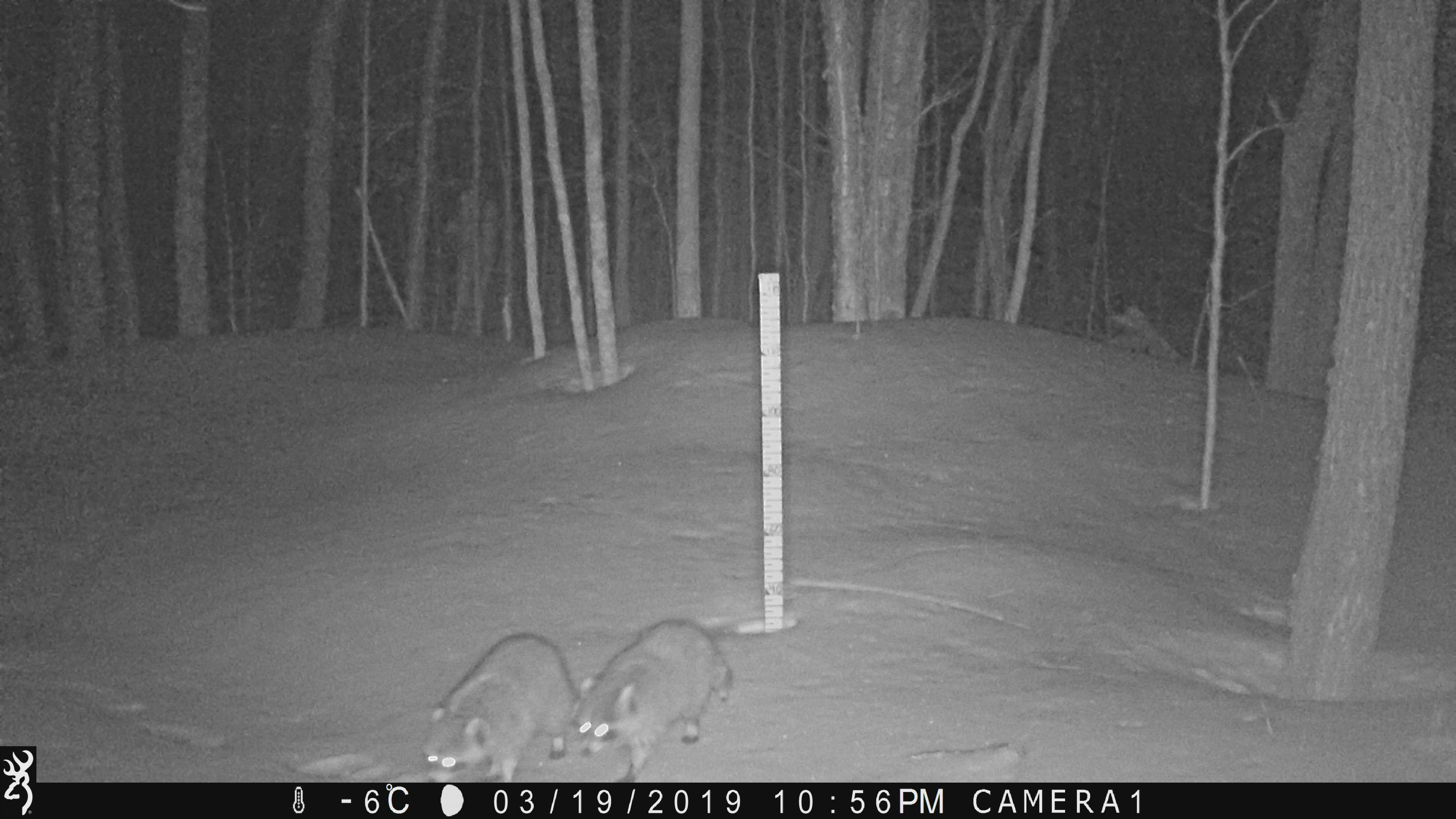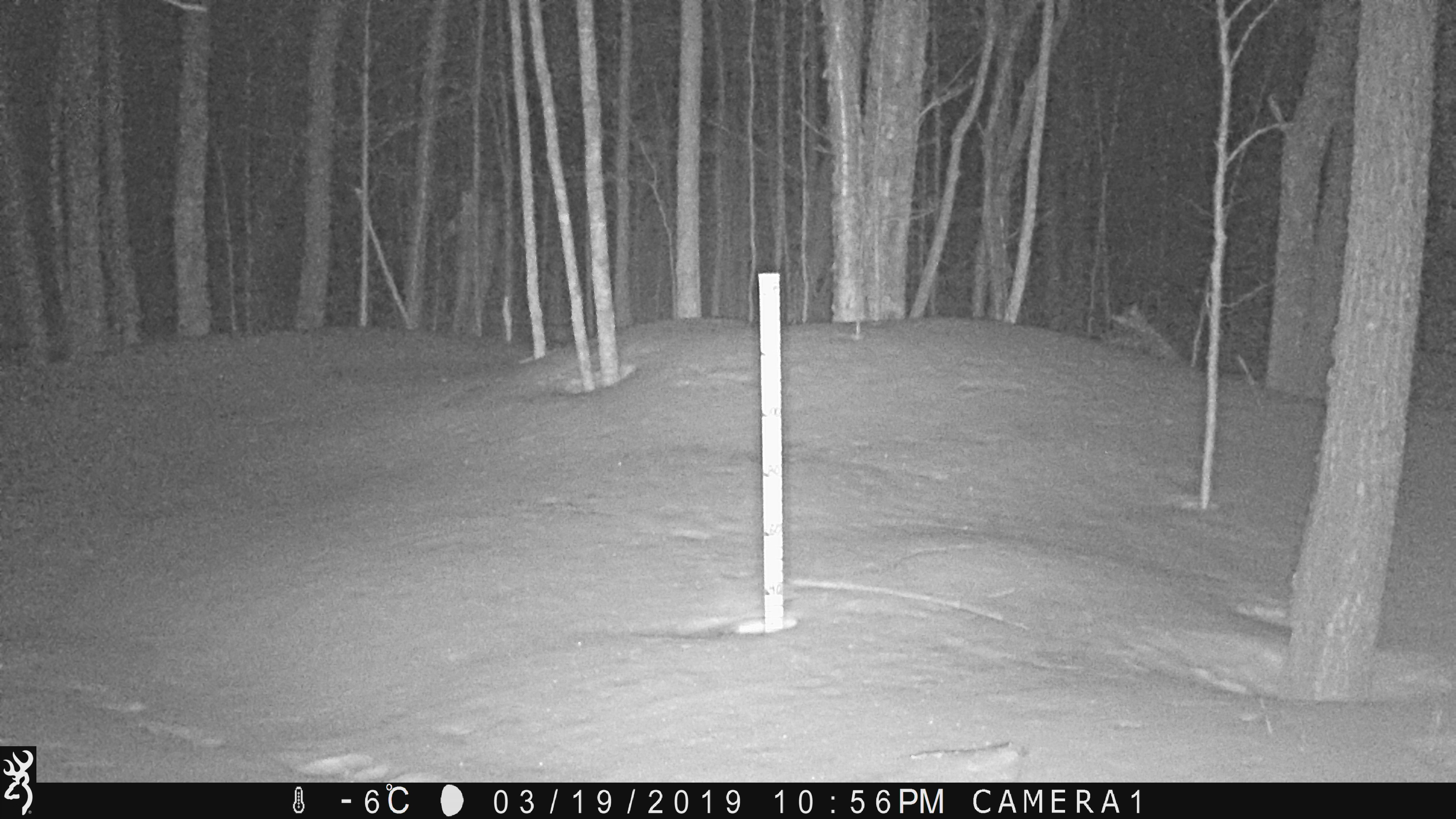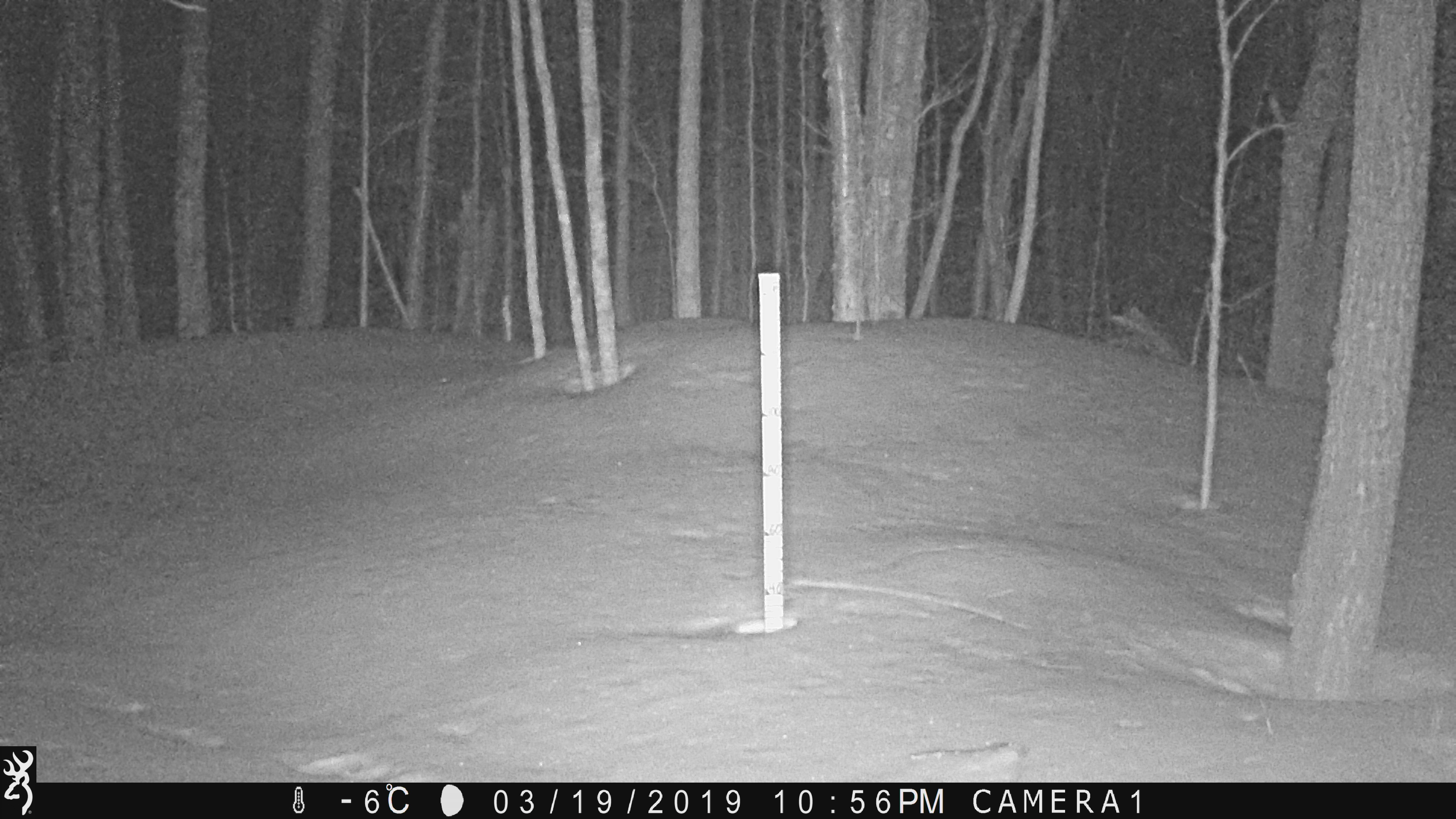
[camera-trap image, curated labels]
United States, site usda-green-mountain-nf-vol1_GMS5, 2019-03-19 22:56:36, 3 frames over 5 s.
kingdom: Animalia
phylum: Chordata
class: Mammalia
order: Carnivora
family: Procyonidae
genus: Procyon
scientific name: Procyon lotor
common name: raccoon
Raccoon (Procyon lotor).